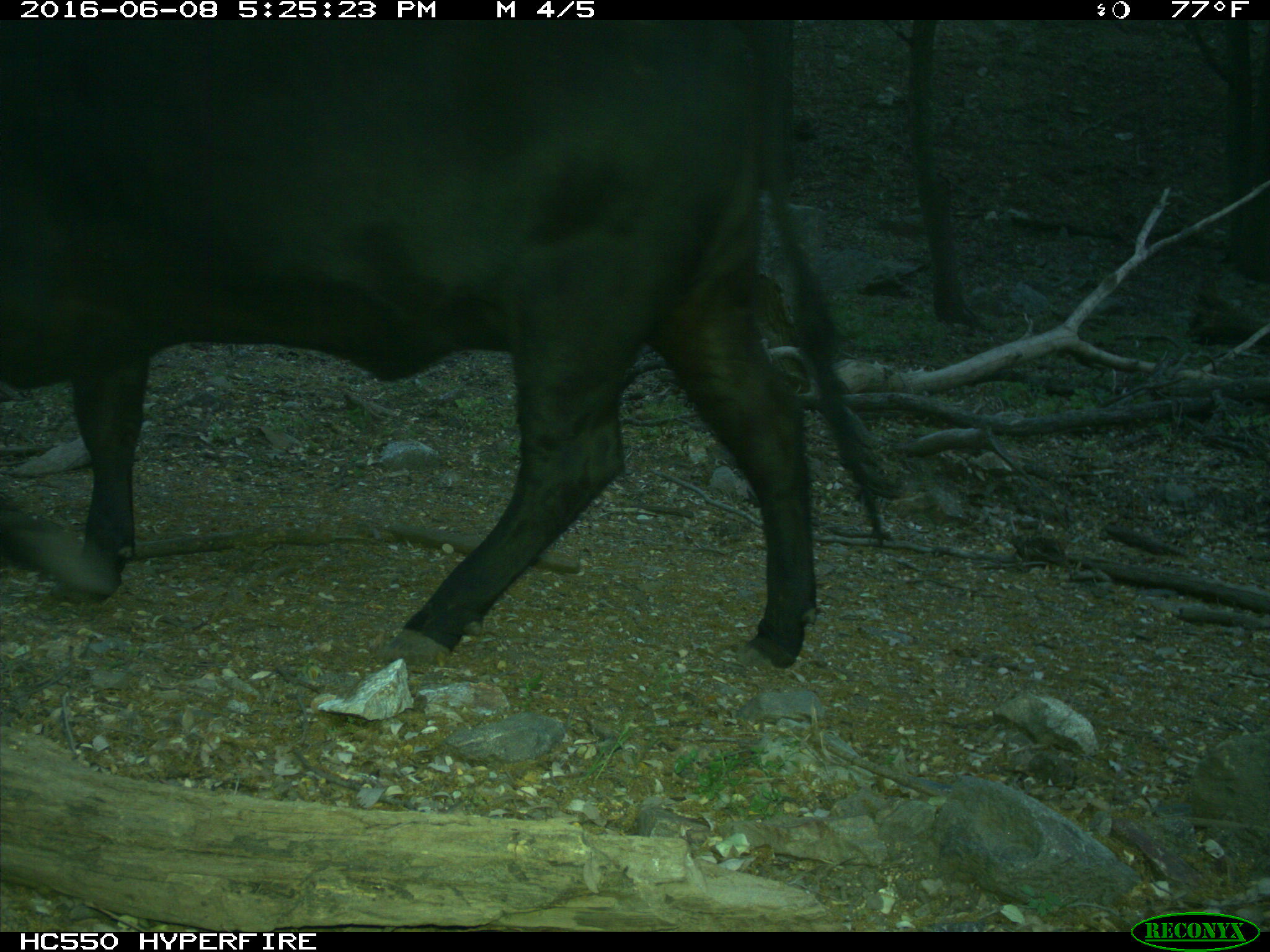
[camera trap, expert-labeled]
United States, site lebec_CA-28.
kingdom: Animalia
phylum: Chordata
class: Mammalia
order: Artiodactyla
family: Bovidae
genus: Bos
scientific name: Bos taurus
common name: domestic cow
Bos taurus (domestic cow).